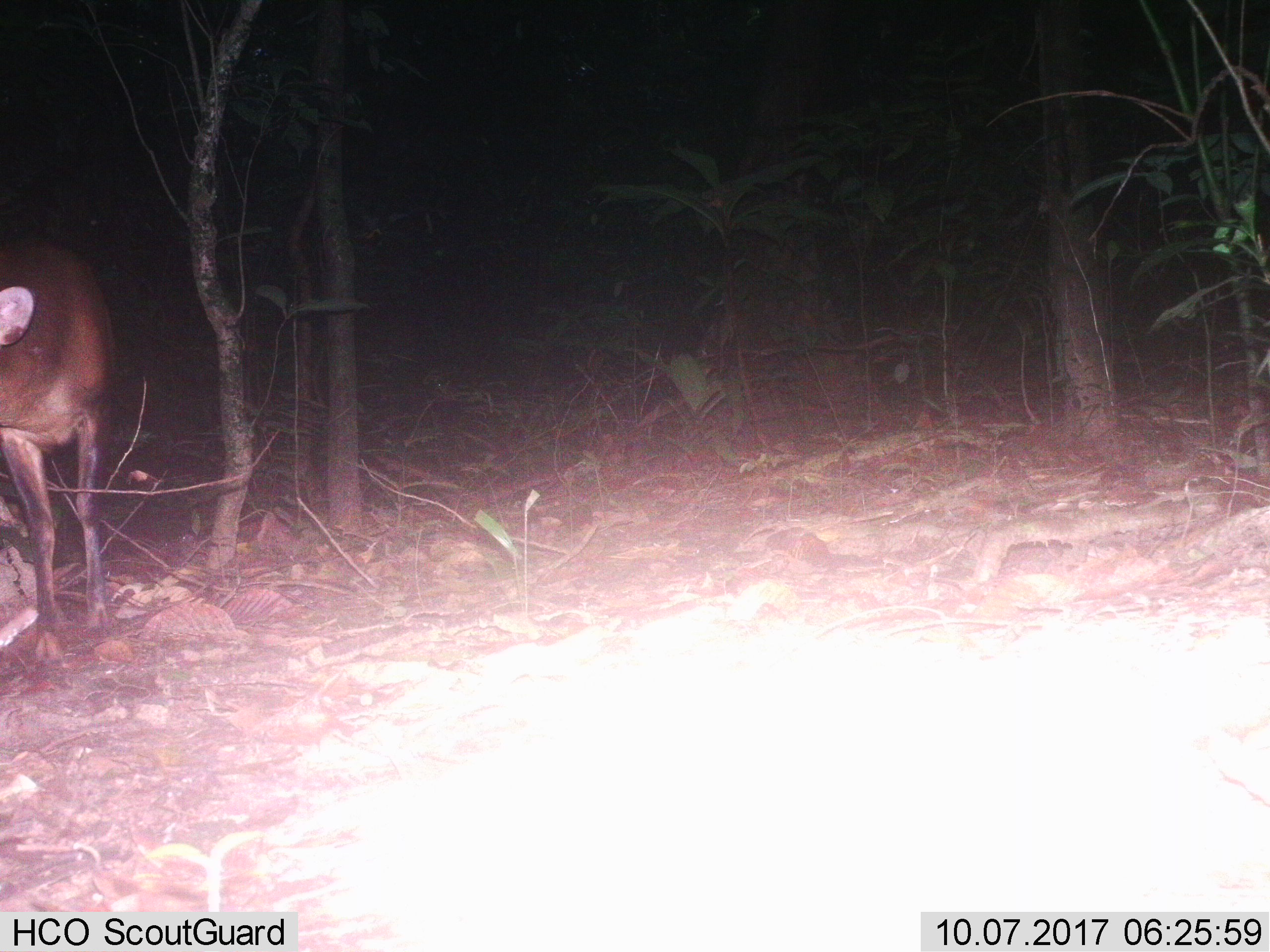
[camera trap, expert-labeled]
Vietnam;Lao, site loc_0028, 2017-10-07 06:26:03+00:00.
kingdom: Animalia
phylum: Chordata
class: Mammalia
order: Artiodactyla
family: Cervidae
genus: Muntiacus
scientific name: Muntiacus vuquangensis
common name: large-antlered muntjac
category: large antlered muntjac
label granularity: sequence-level